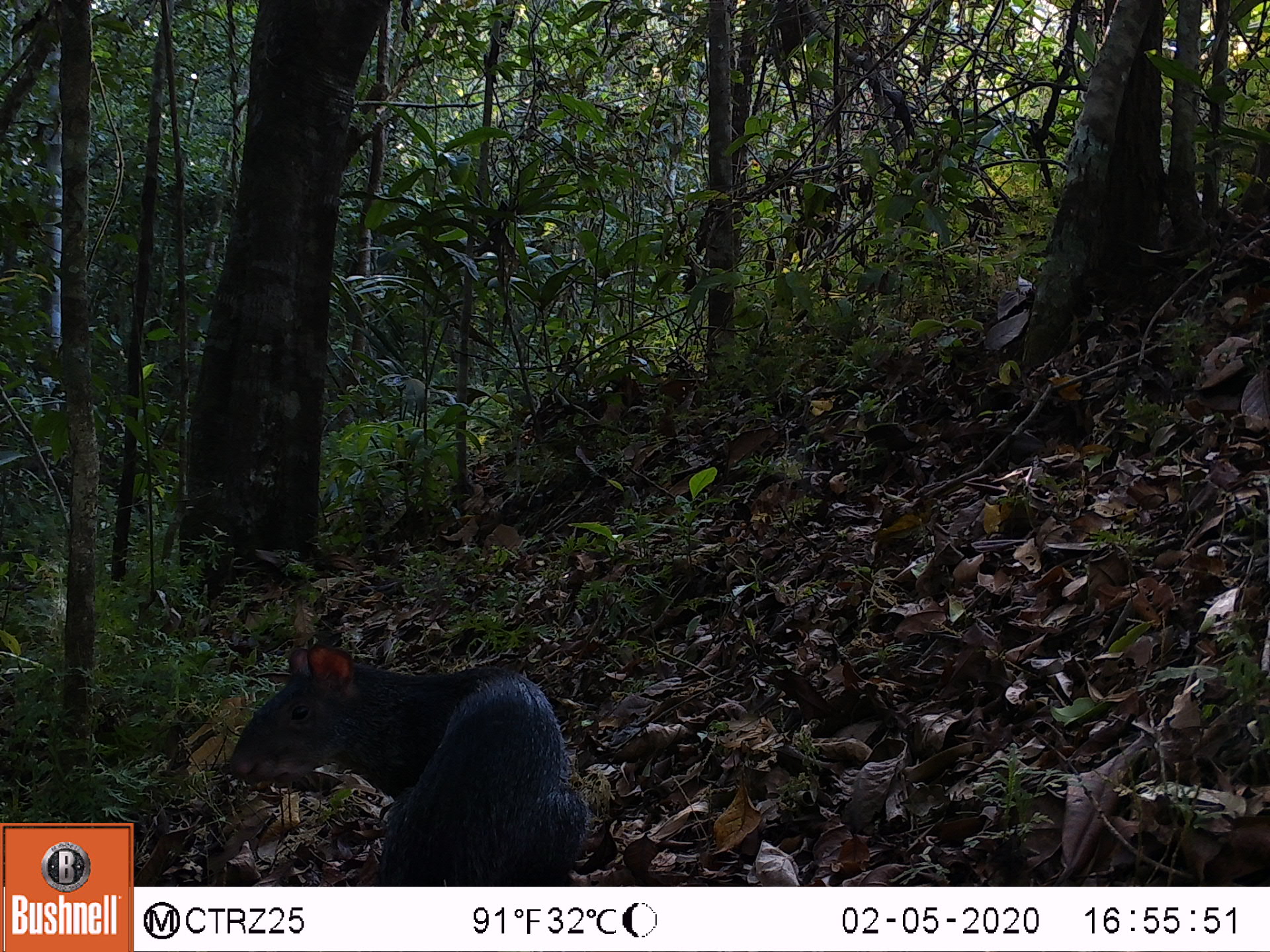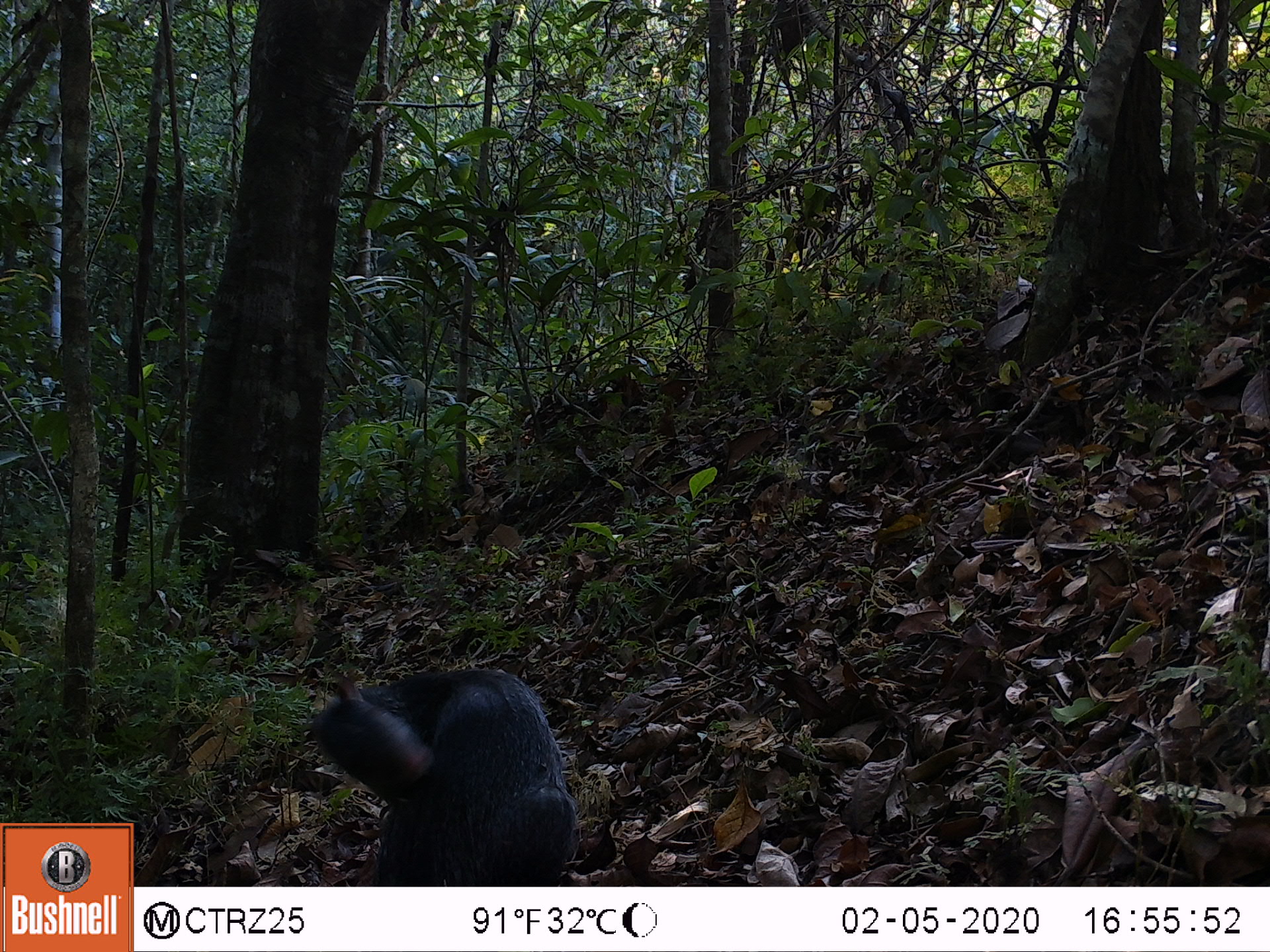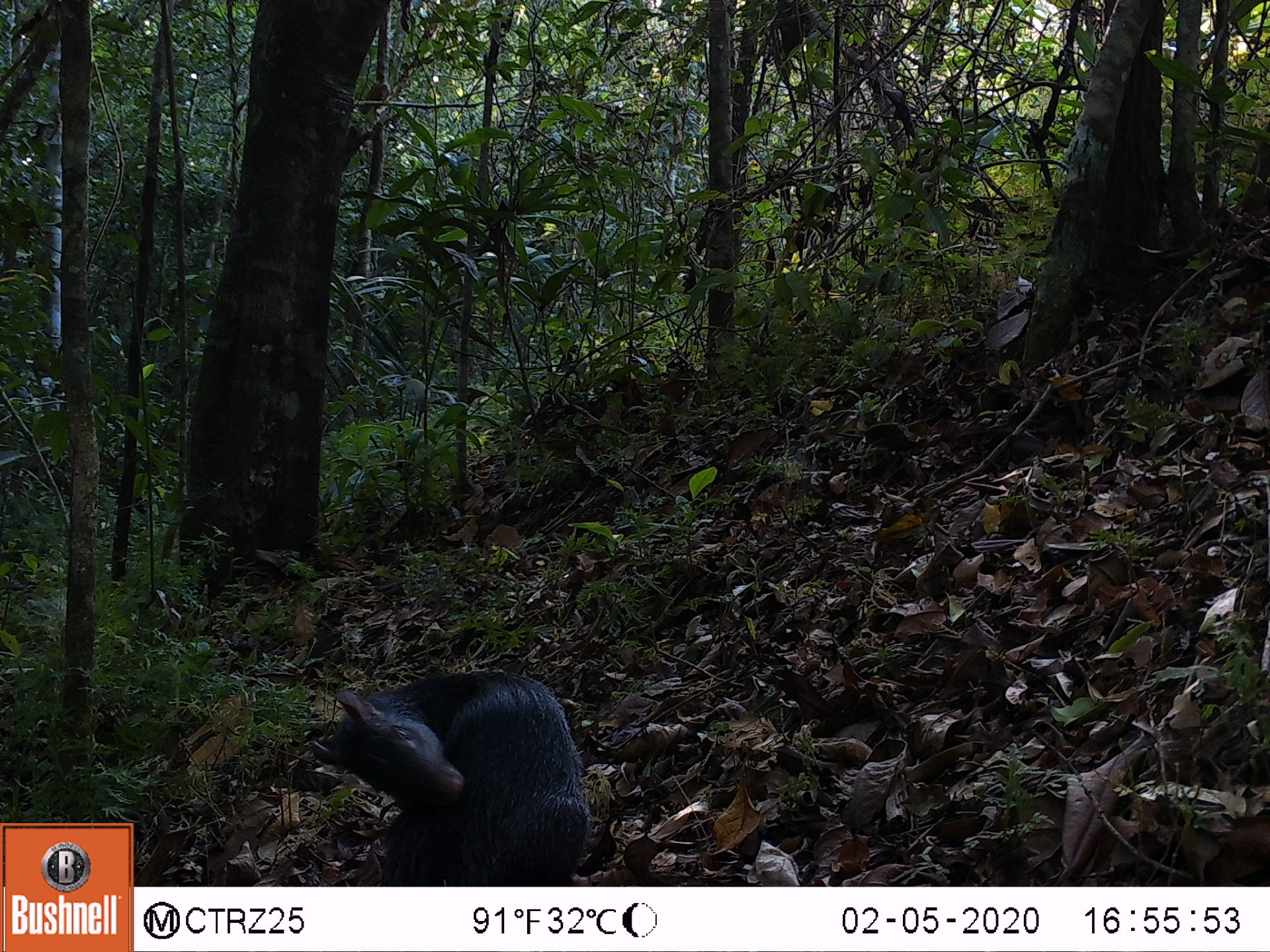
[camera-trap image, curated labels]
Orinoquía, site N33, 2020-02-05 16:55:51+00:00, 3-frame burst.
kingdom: Animalia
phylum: Chordata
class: Mammalia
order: Rodentia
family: Dasyproctidae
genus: Dasyprocta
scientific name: Dasyprocta fuliginosa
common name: black agouti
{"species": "black agouti (Dasyprocta fuliginosa)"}